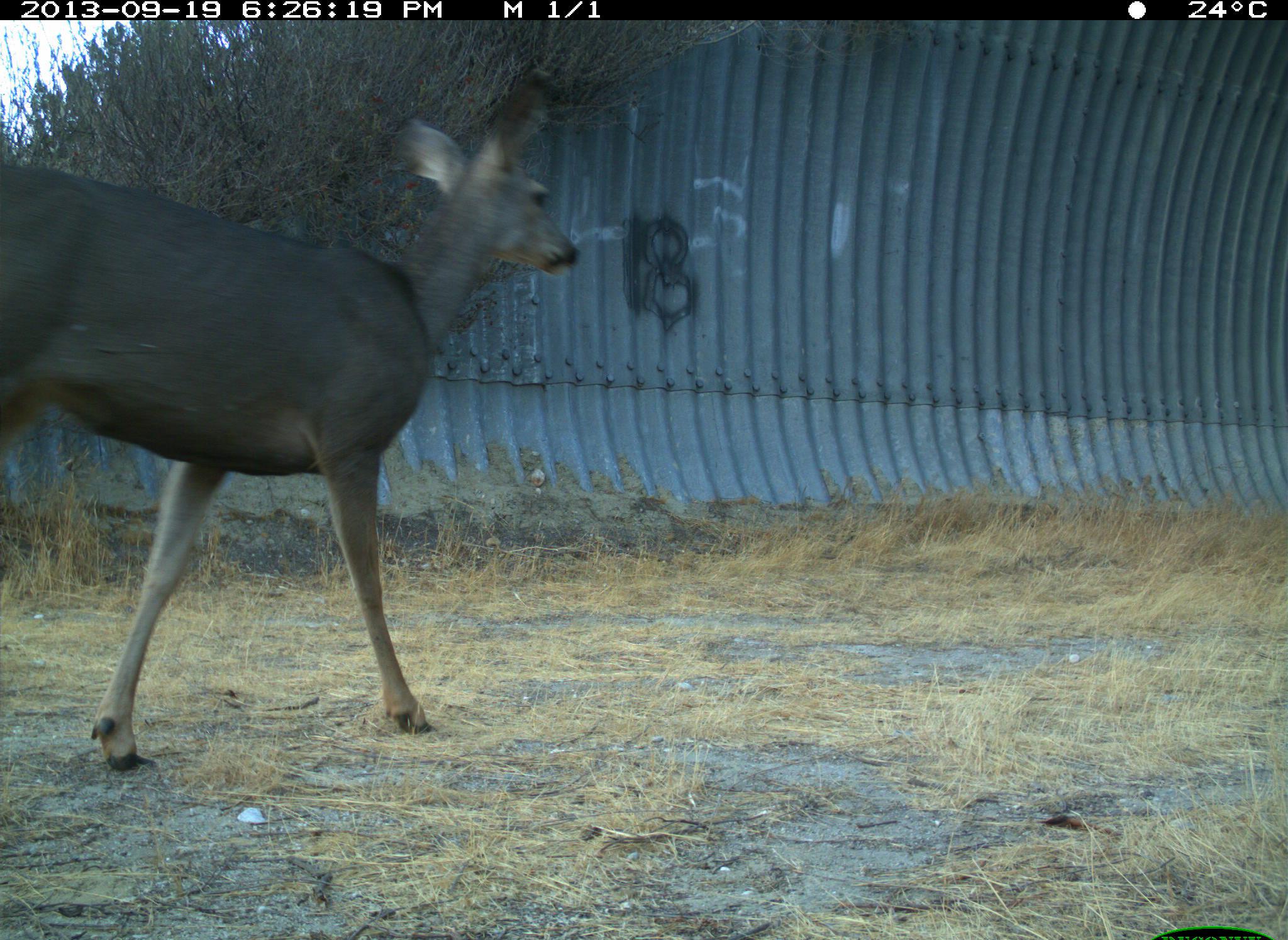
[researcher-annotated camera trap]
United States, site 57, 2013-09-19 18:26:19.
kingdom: Animalia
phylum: Chordata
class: Mammalia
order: Artiodactyla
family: Cervidae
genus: Odocoileus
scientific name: Odocoileus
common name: deer